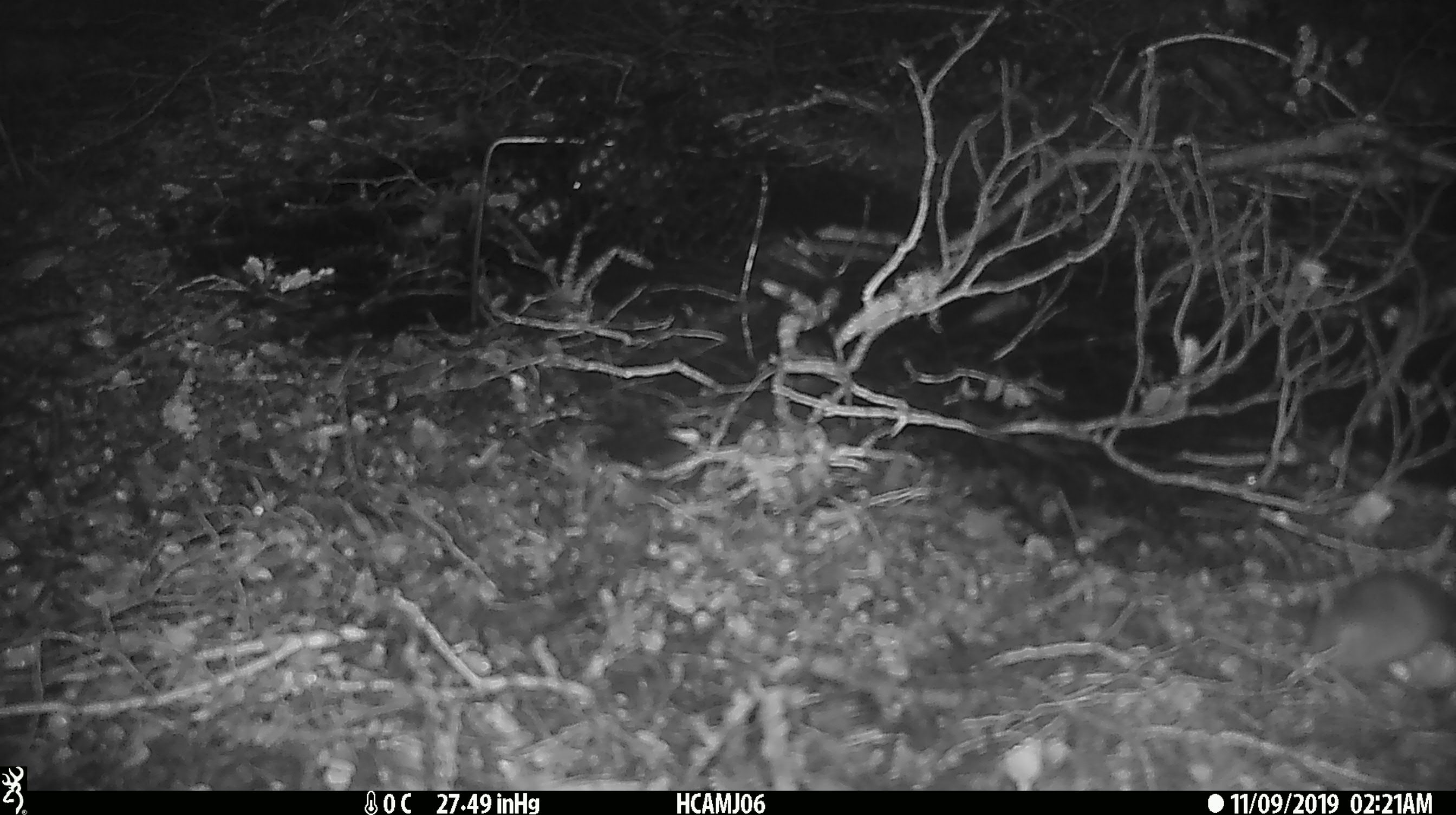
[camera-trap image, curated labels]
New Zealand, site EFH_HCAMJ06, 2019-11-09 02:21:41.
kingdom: Animalia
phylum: Chordata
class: Mammalia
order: Rodentia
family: Muridae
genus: Mus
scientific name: Mus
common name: mouse